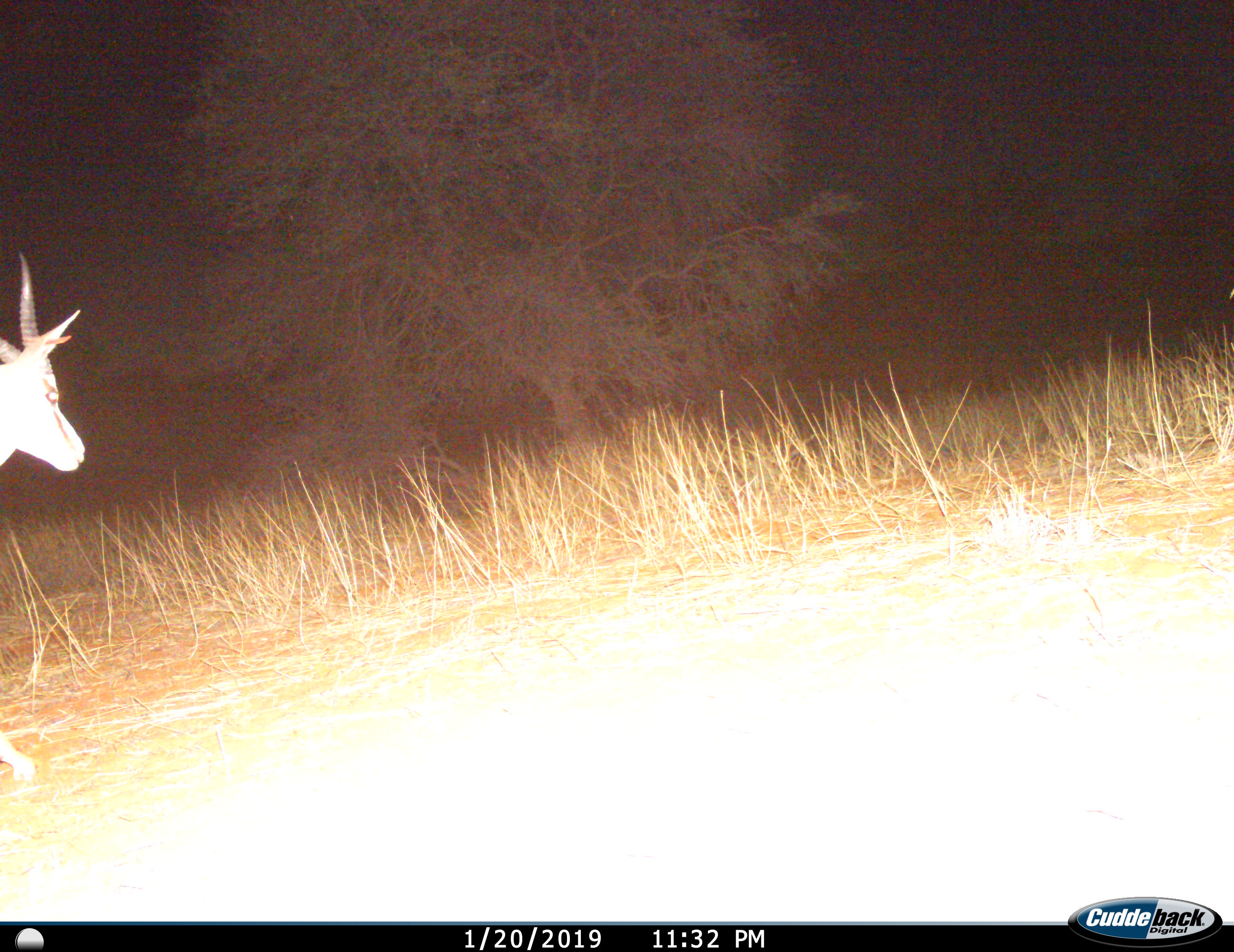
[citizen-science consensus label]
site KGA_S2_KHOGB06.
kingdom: Animalia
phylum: Chordata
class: Mammalia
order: Artiodactyla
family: Bovidae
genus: Antidorcas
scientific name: Antidorcas marsupialis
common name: springbok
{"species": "springbok (Antidorcas marsupialis)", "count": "1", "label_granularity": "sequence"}